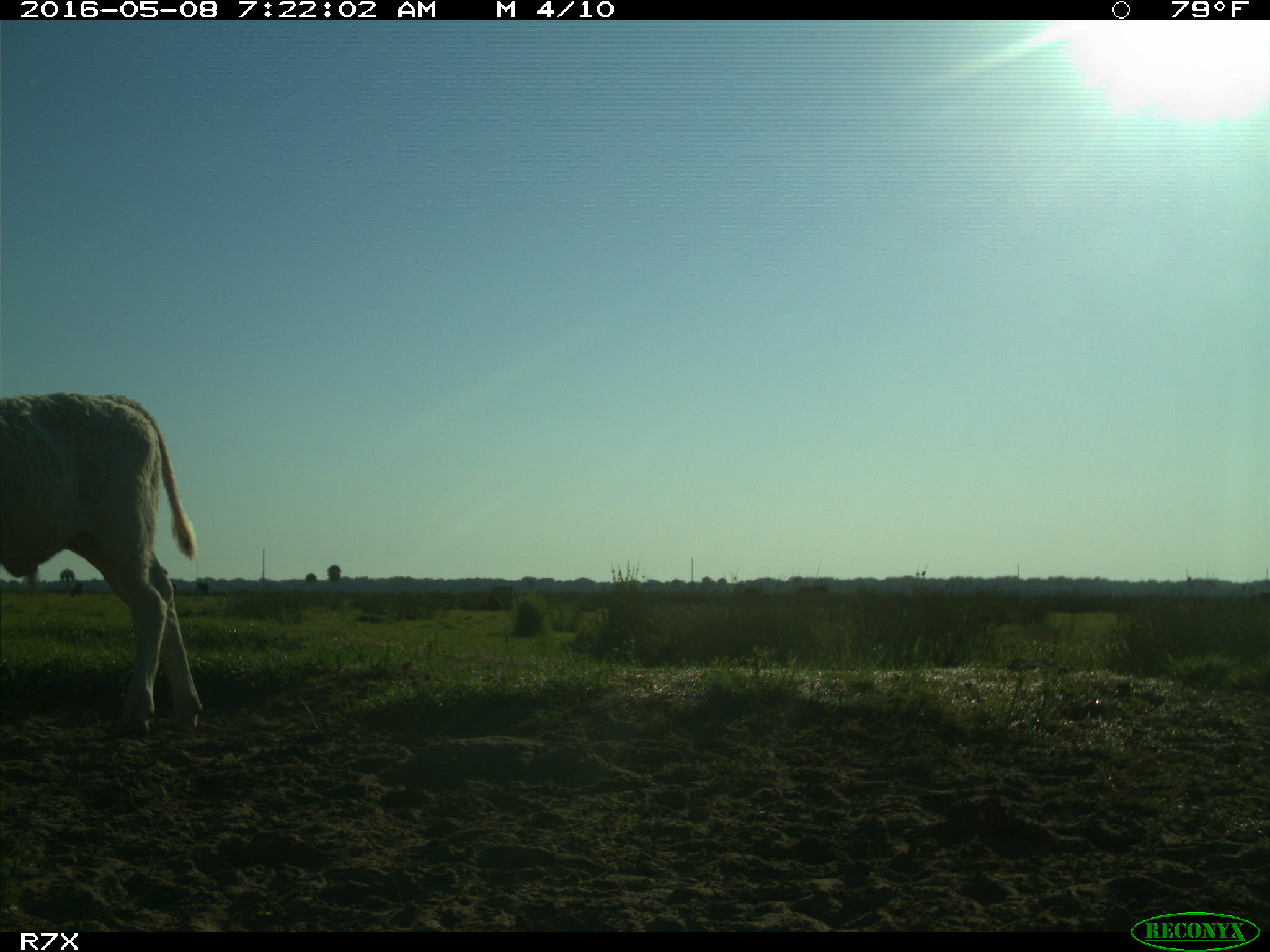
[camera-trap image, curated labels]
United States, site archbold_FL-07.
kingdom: Animalia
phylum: Chordata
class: Mammalia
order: Artiodactyla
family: Bovidae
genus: Bos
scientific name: Bos taurus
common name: domestic cow